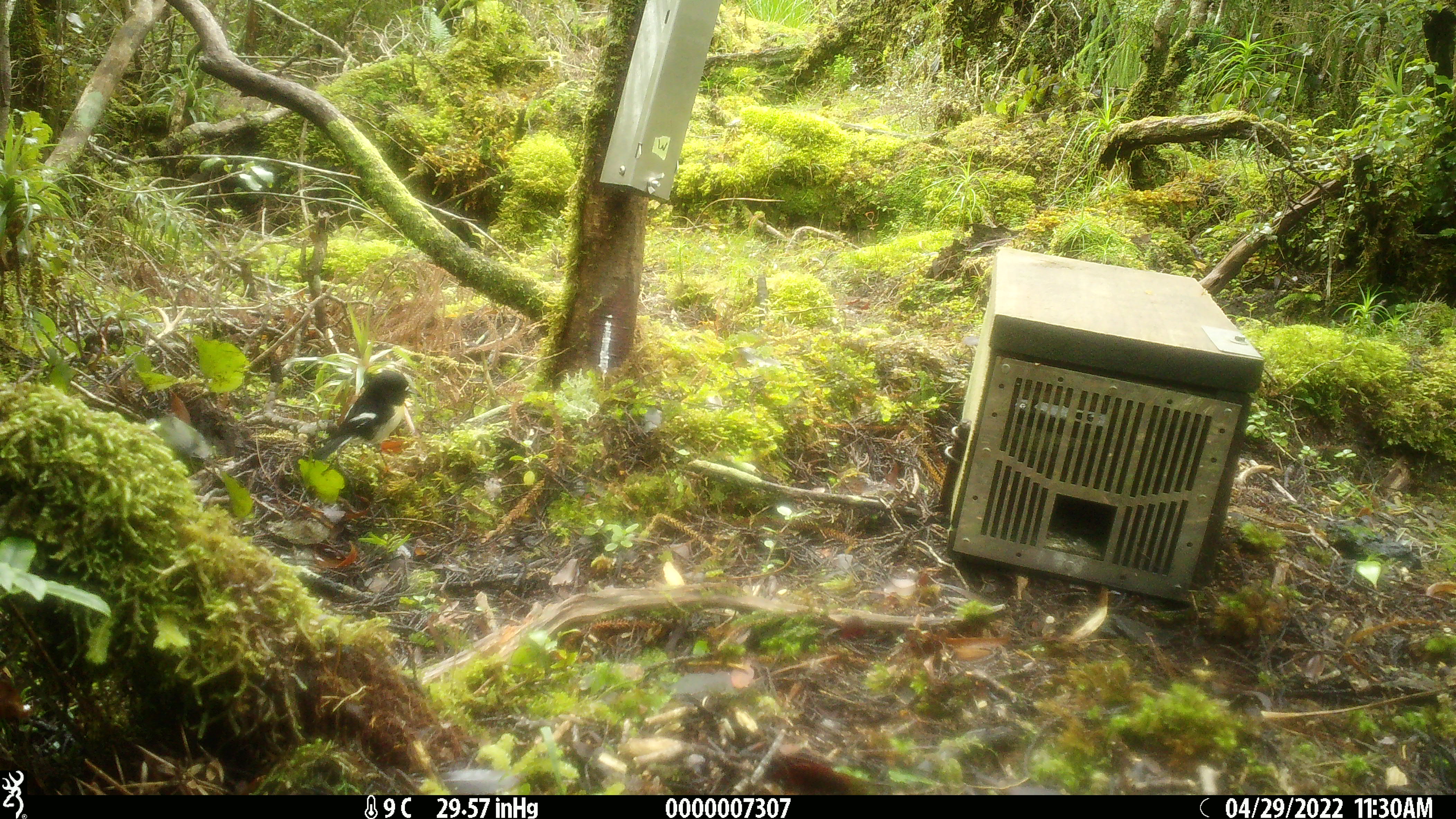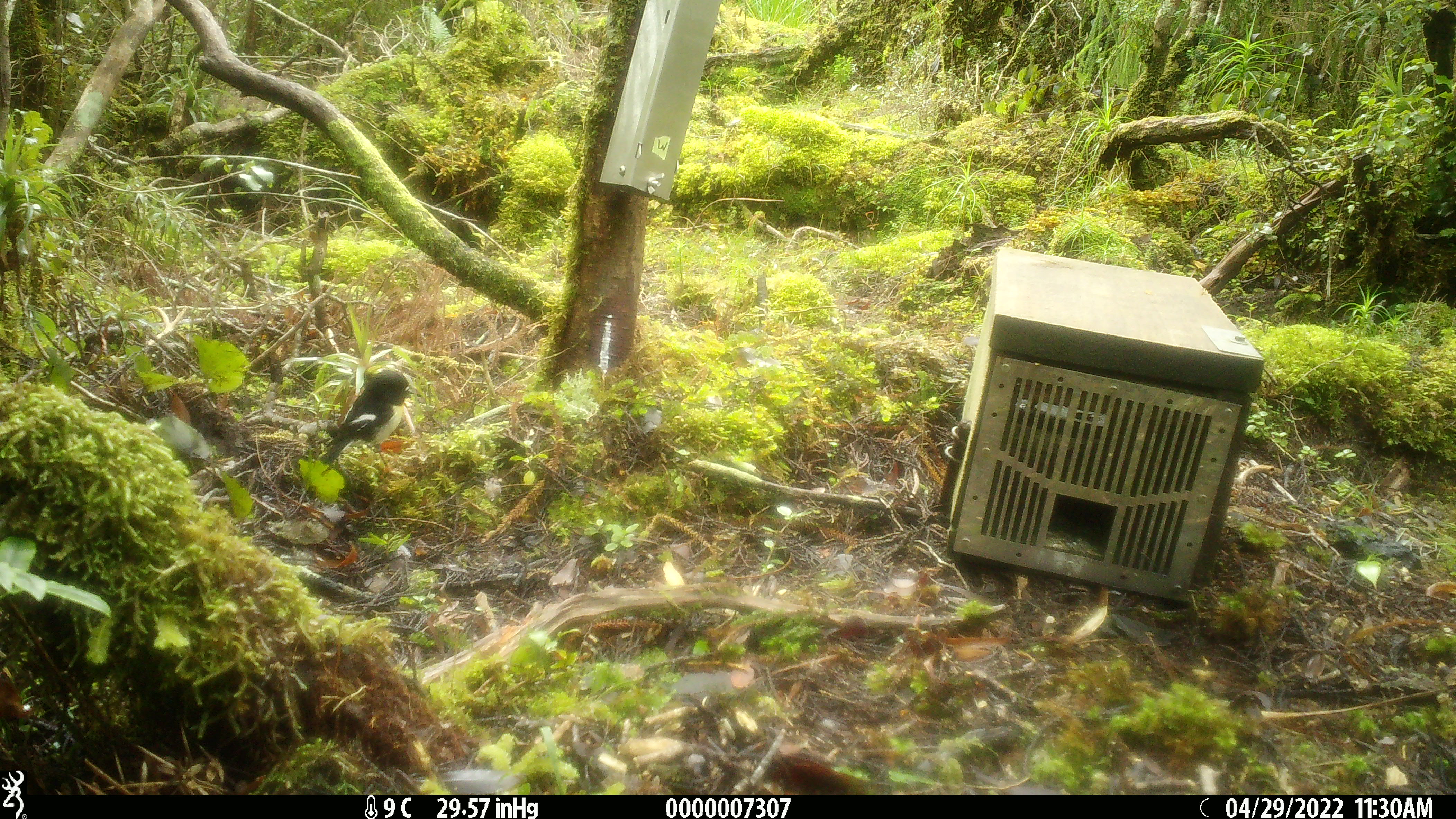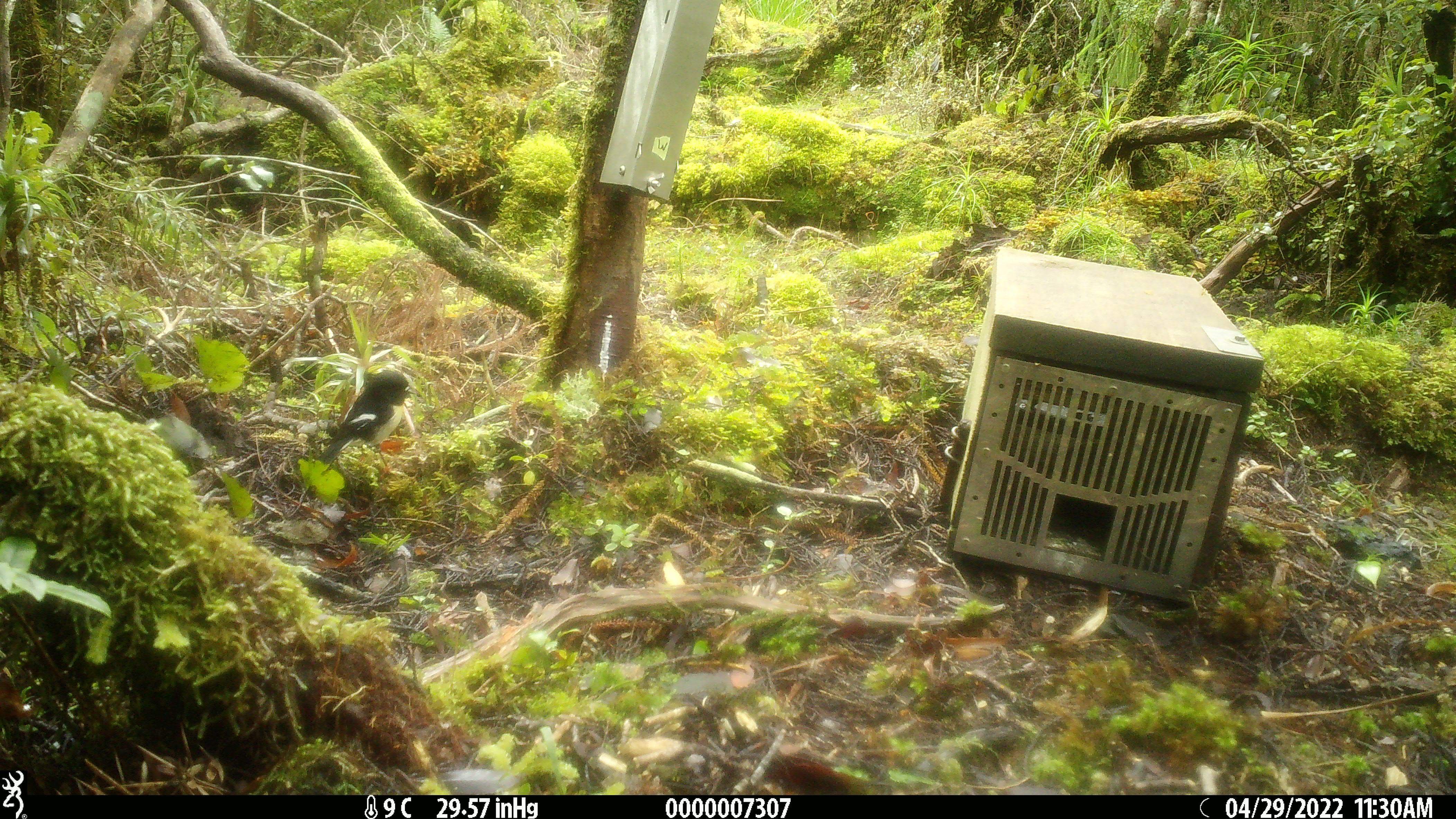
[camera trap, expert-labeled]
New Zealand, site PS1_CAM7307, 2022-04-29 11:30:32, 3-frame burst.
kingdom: Animalia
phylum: Chordata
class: Aves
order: Passeriformes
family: Petroicidae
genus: Petroica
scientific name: Petroica macrocephala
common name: tomtit